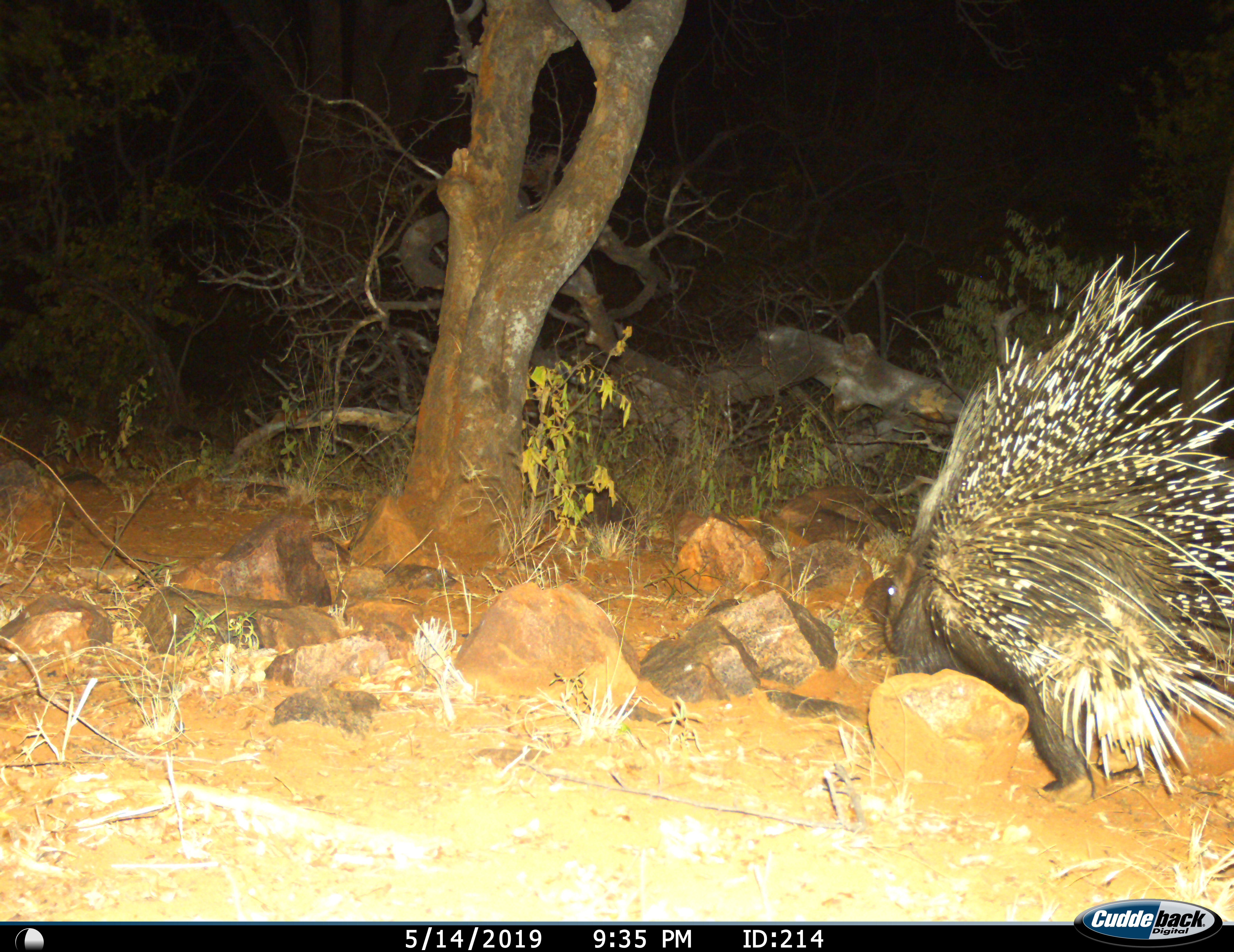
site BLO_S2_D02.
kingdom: Animalia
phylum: Chordata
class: Mammalia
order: Rodentia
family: Hystricidae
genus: Hystrix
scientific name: Hystrix cristata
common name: crested porcupine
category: porcupine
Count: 1.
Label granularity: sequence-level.